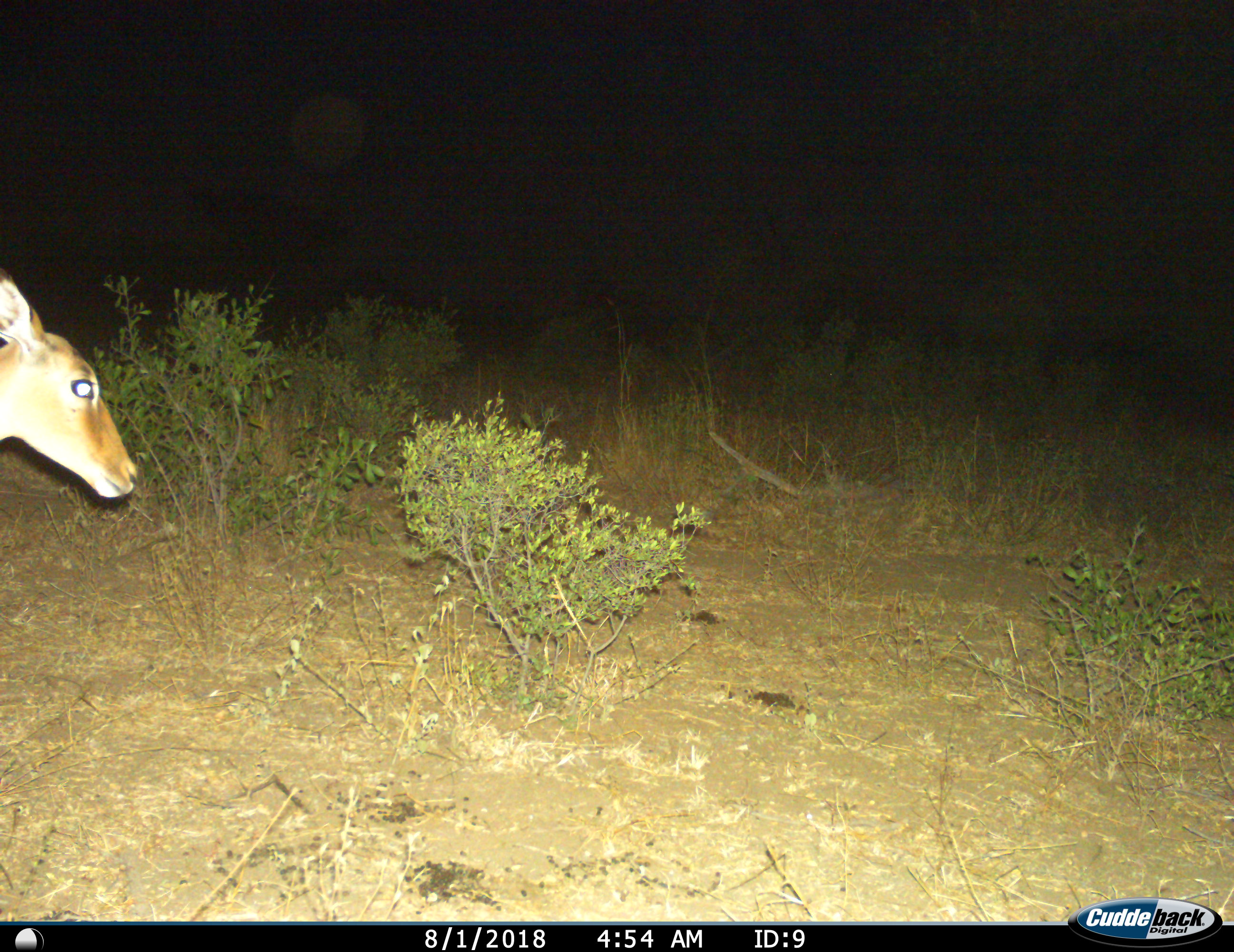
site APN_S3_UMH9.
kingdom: Animalia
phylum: Chordata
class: Mammalia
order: Artiodactyla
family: Bovidae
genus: Aepyceros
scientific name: Aepyceros melampus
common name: impala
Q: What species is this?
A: Impala (Aepyceros melampus).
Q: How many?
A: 1.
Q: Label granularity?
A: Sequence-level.